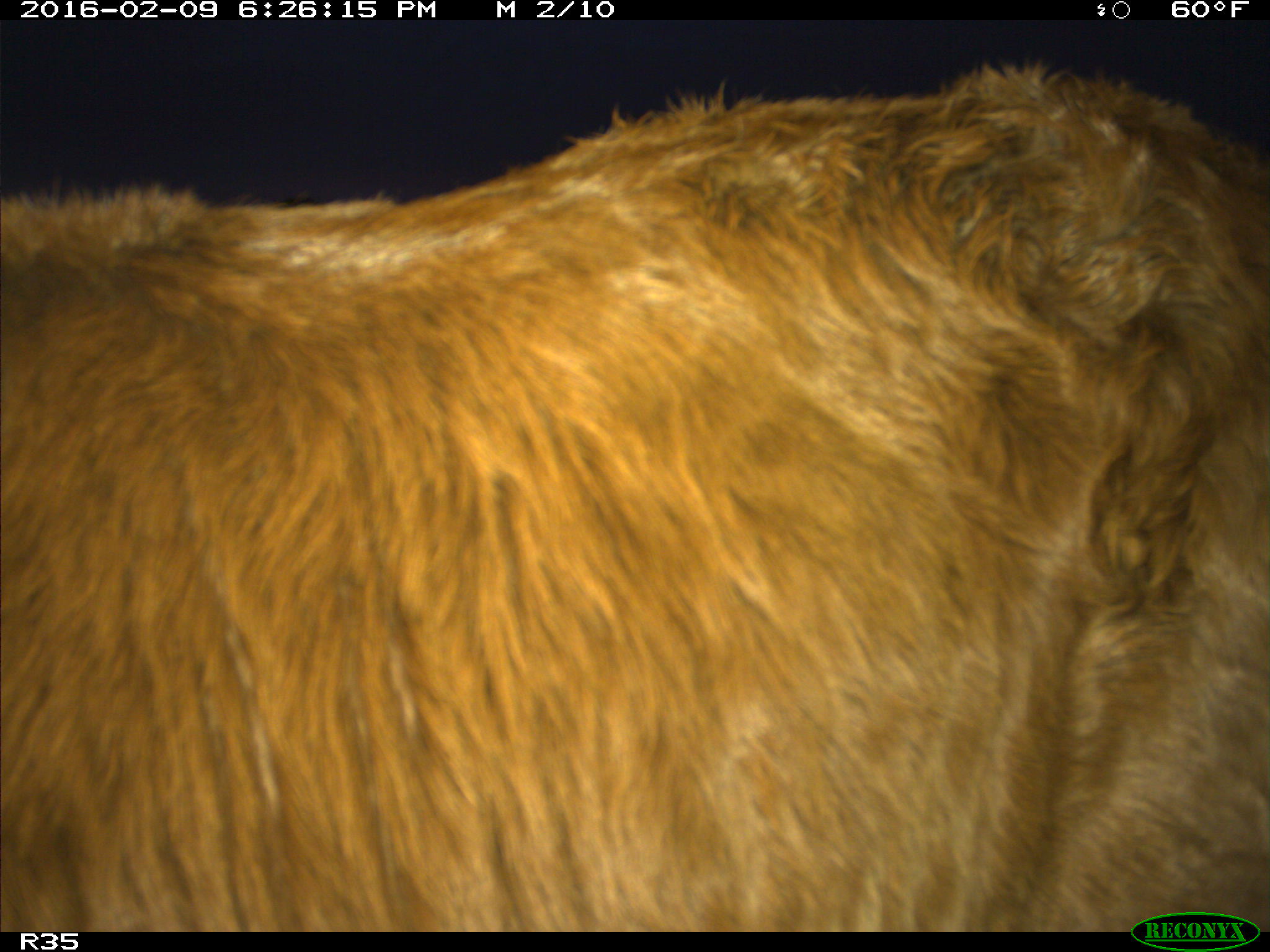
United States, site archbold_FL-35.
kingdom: Animalia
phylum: Chordata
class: Mammalia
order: Artiodactyla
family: Bovidae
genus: Bos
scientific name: Bos taurus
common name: domestic cow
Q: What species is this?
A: Bos taurus (domestic cow).